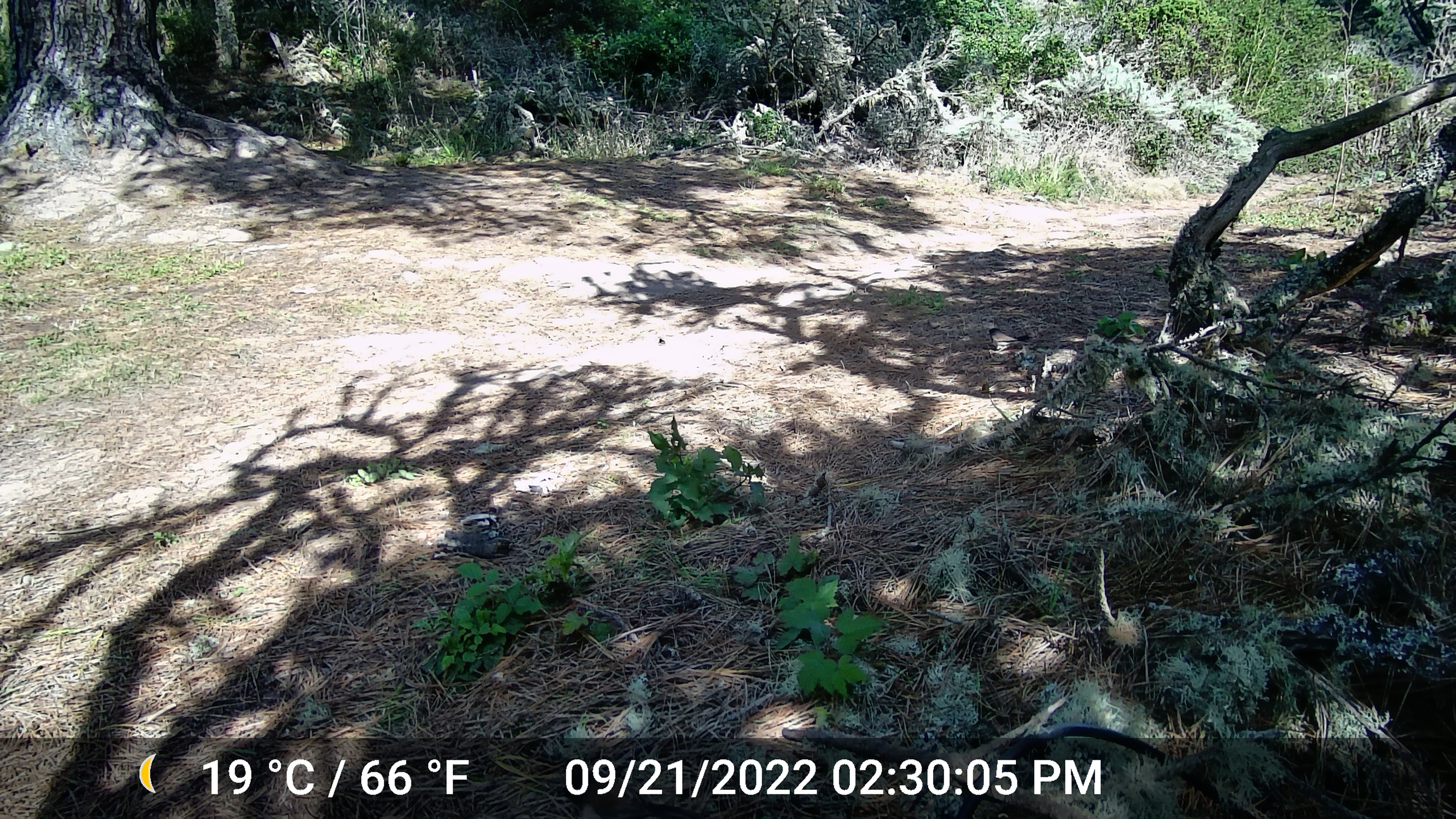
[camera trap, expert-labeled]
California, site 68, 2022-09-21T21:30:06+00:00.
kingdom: Animalia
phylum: Chordata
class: Aves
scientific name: Aves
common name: bird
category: unknown bird